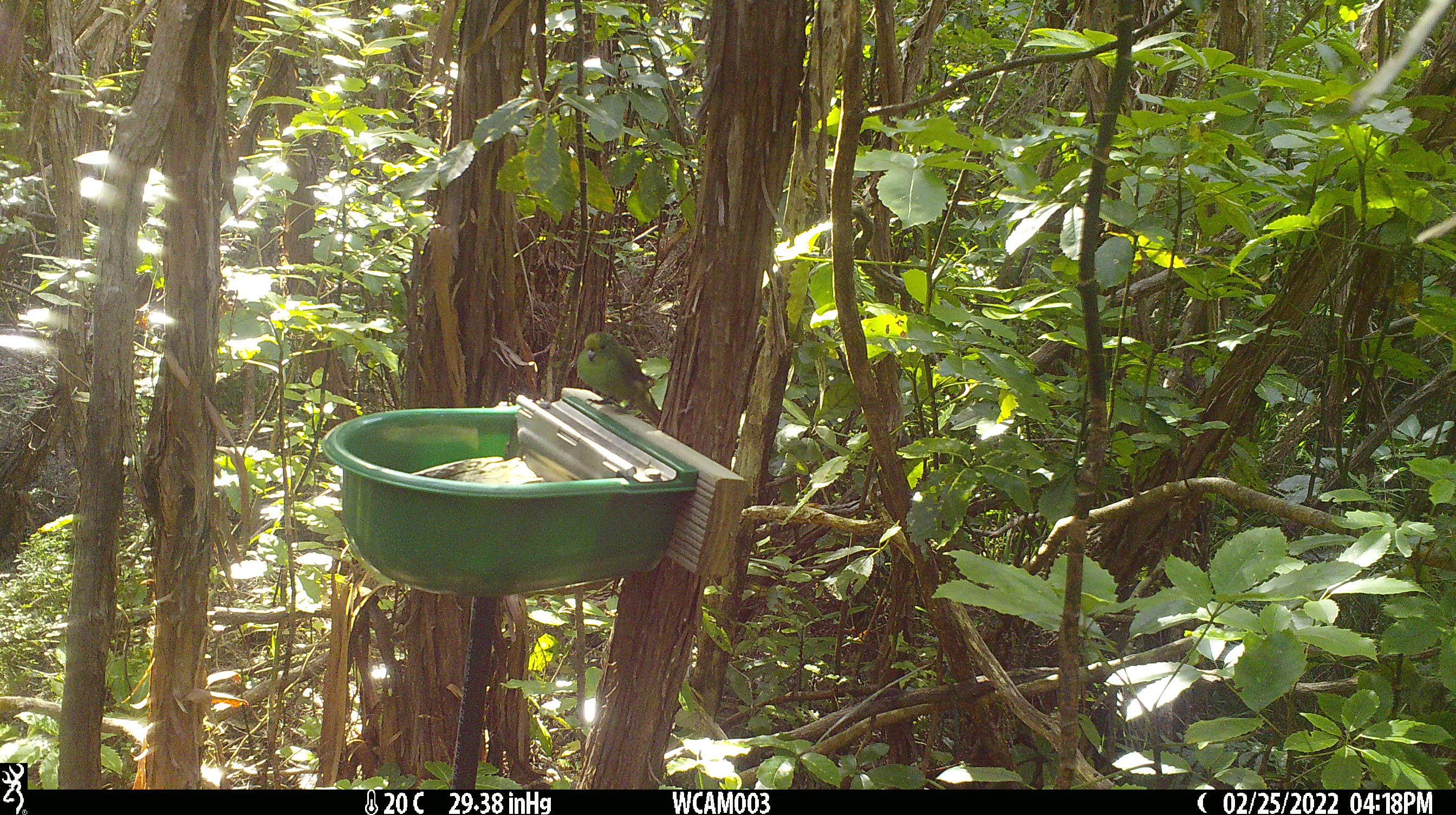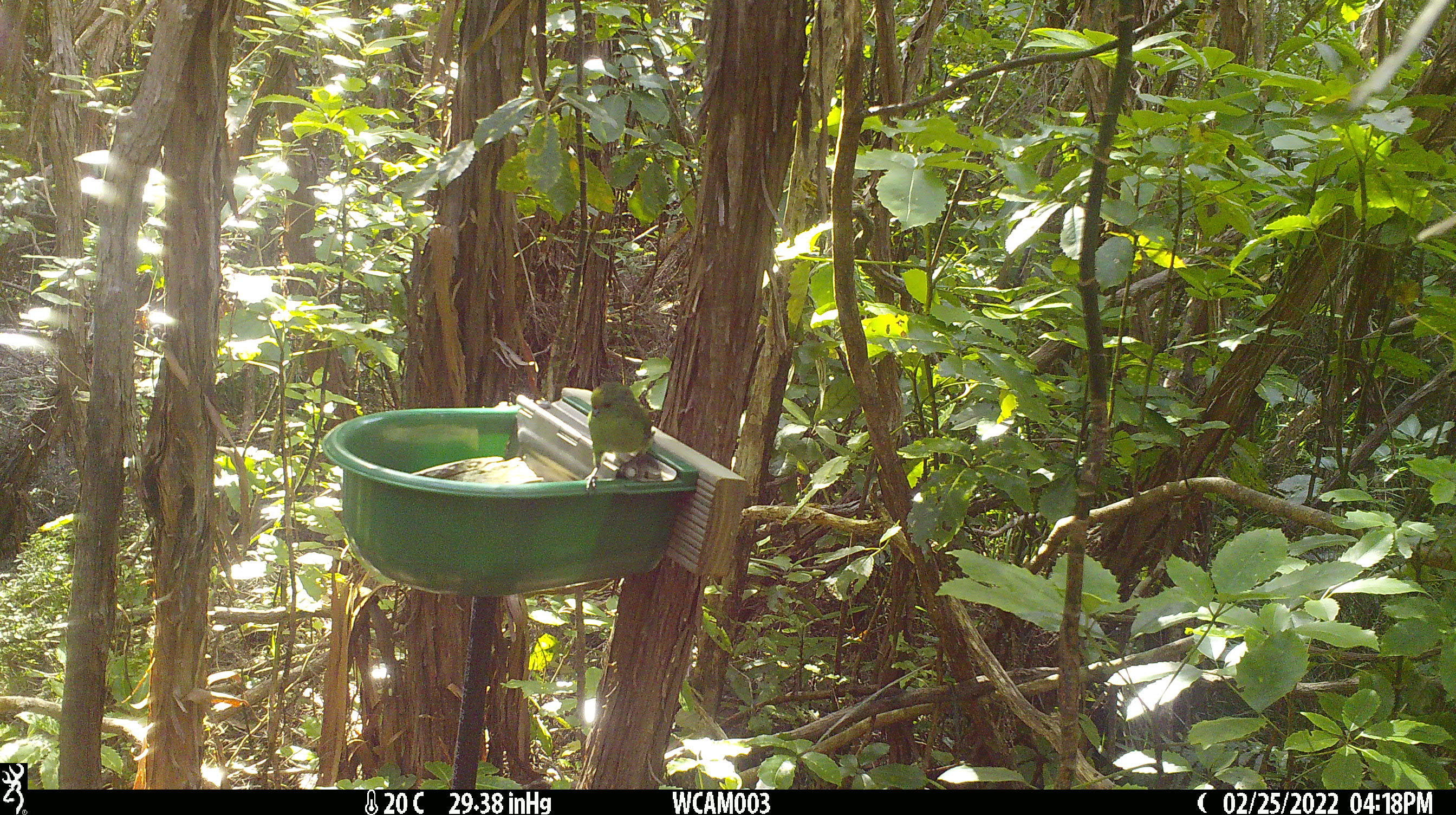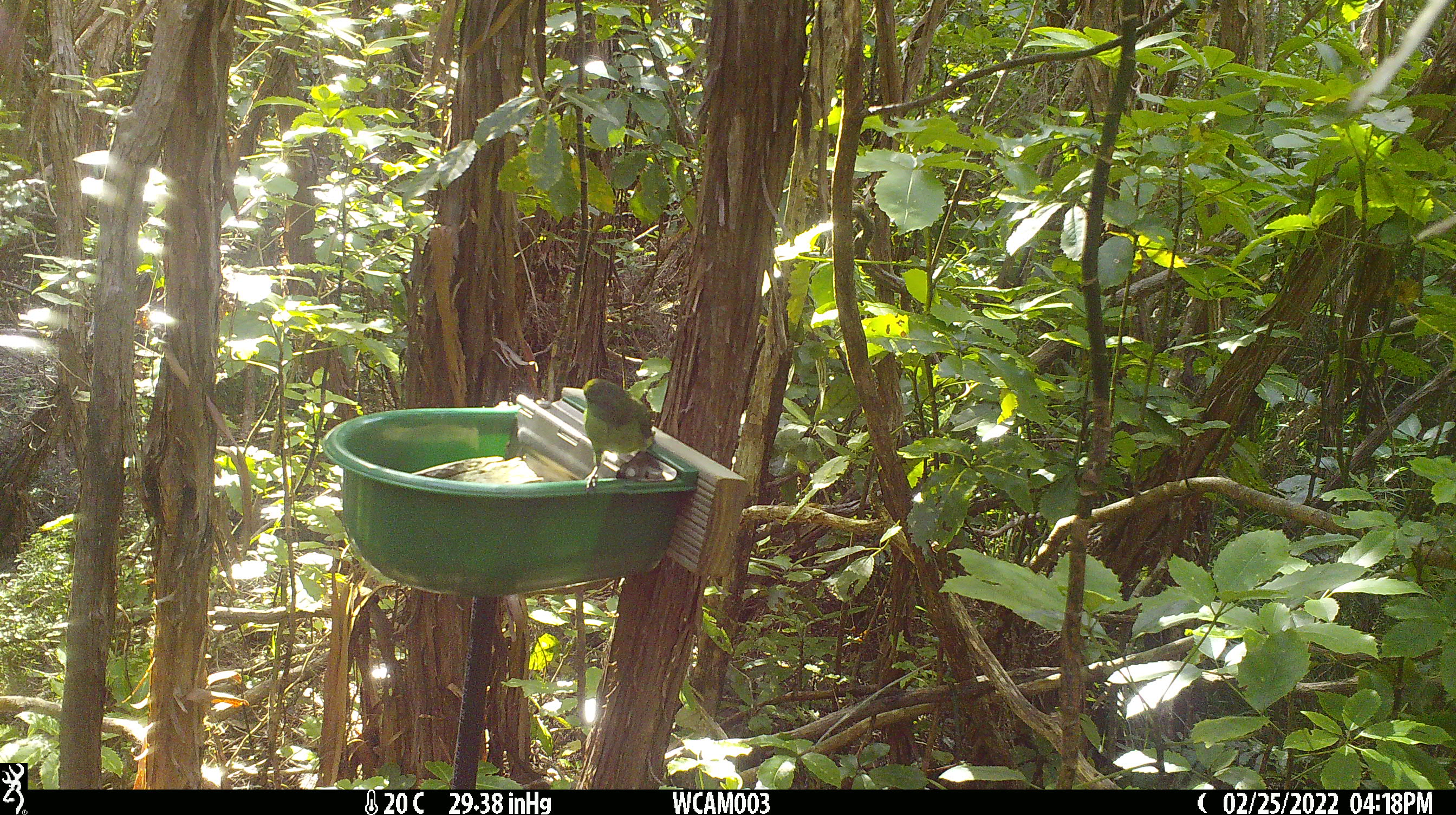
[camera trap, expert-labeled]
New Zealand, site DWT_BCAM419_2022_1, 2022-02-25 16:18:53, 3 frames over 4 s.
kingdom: Animalia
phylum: Chordata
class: Aves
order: Psittaciformes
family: Psittaculidae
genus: Cyanoramphus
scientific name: Cyanoramphus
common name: parakeet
Parakeet (Cyanoramphus).